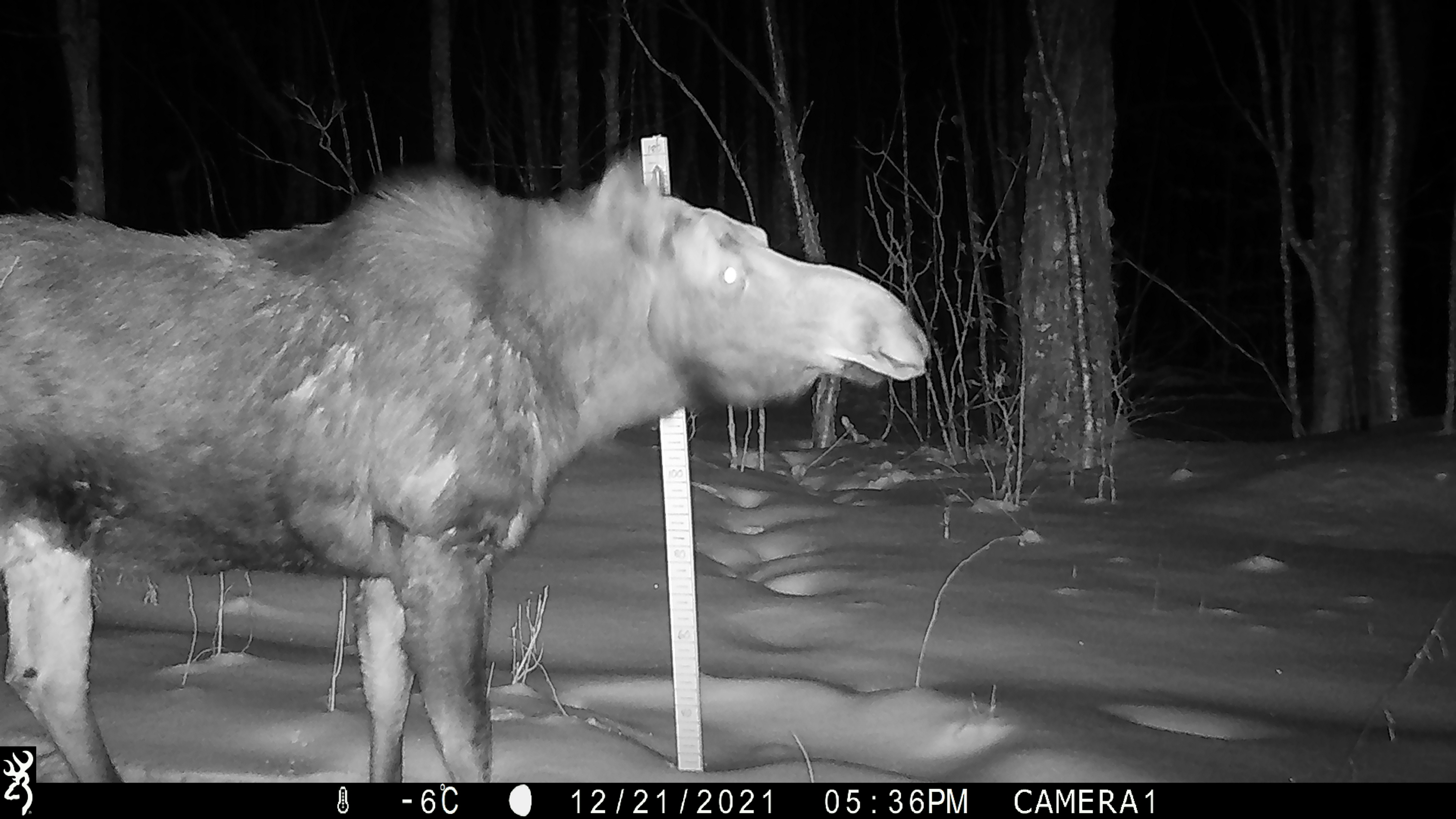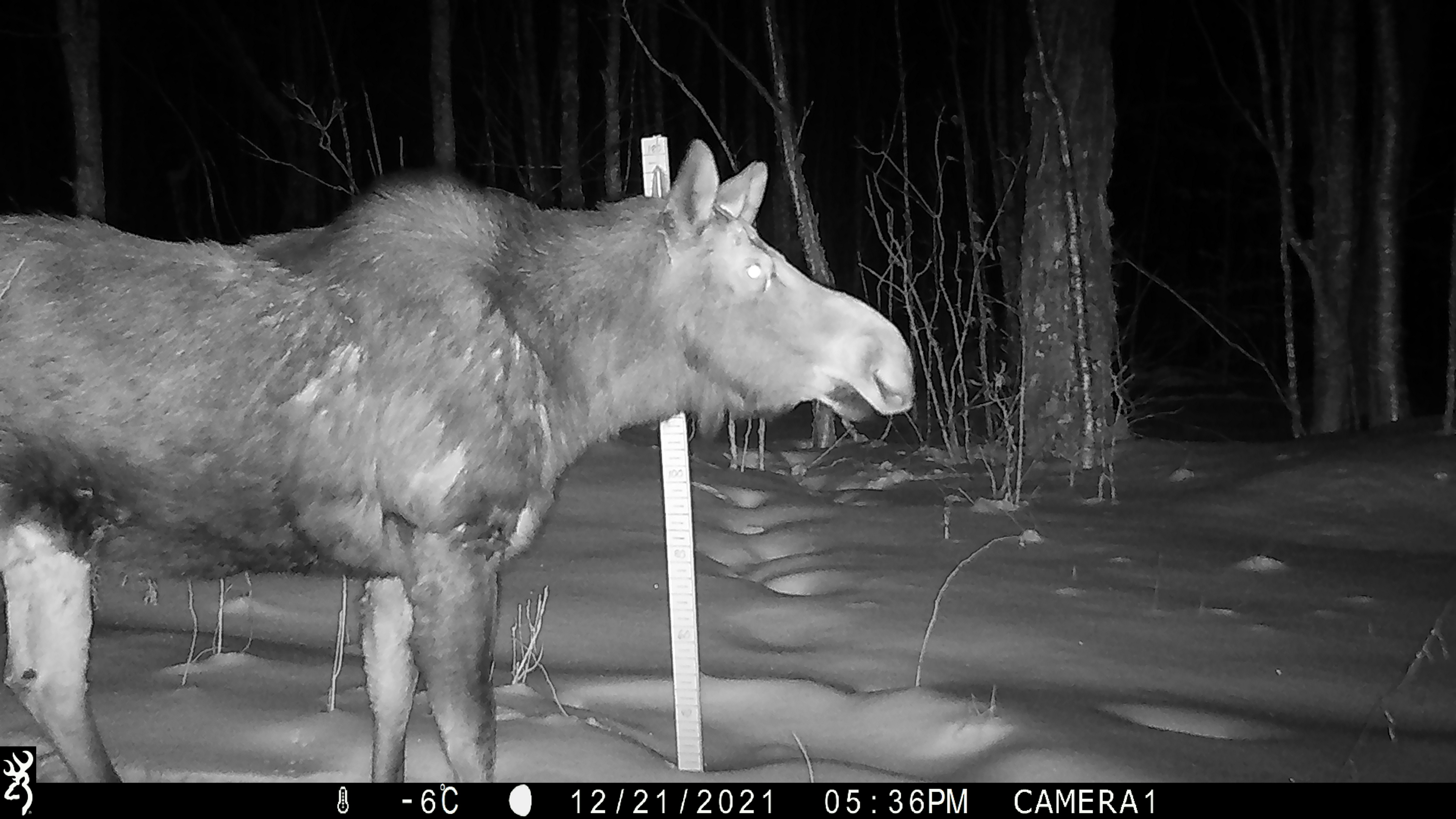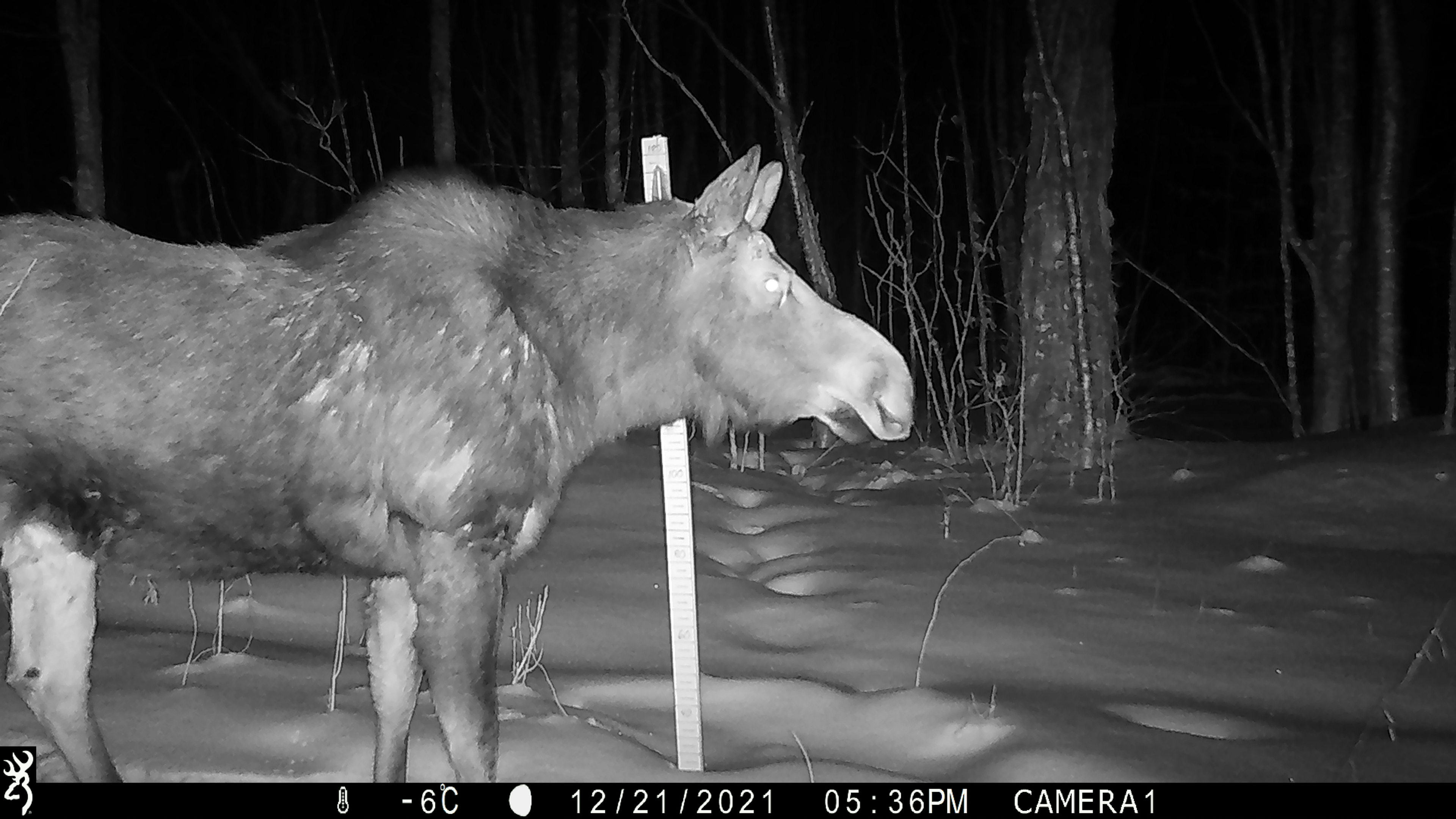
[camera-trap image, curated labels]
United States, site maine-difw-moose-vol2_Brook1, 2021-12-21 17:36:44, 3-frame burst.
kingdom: Animalia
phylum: Chordata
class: Mammalia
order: Artiodactyla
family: Cervidae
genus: Alces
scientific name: Alces alces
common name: moose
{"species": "moose (Alces alces)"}